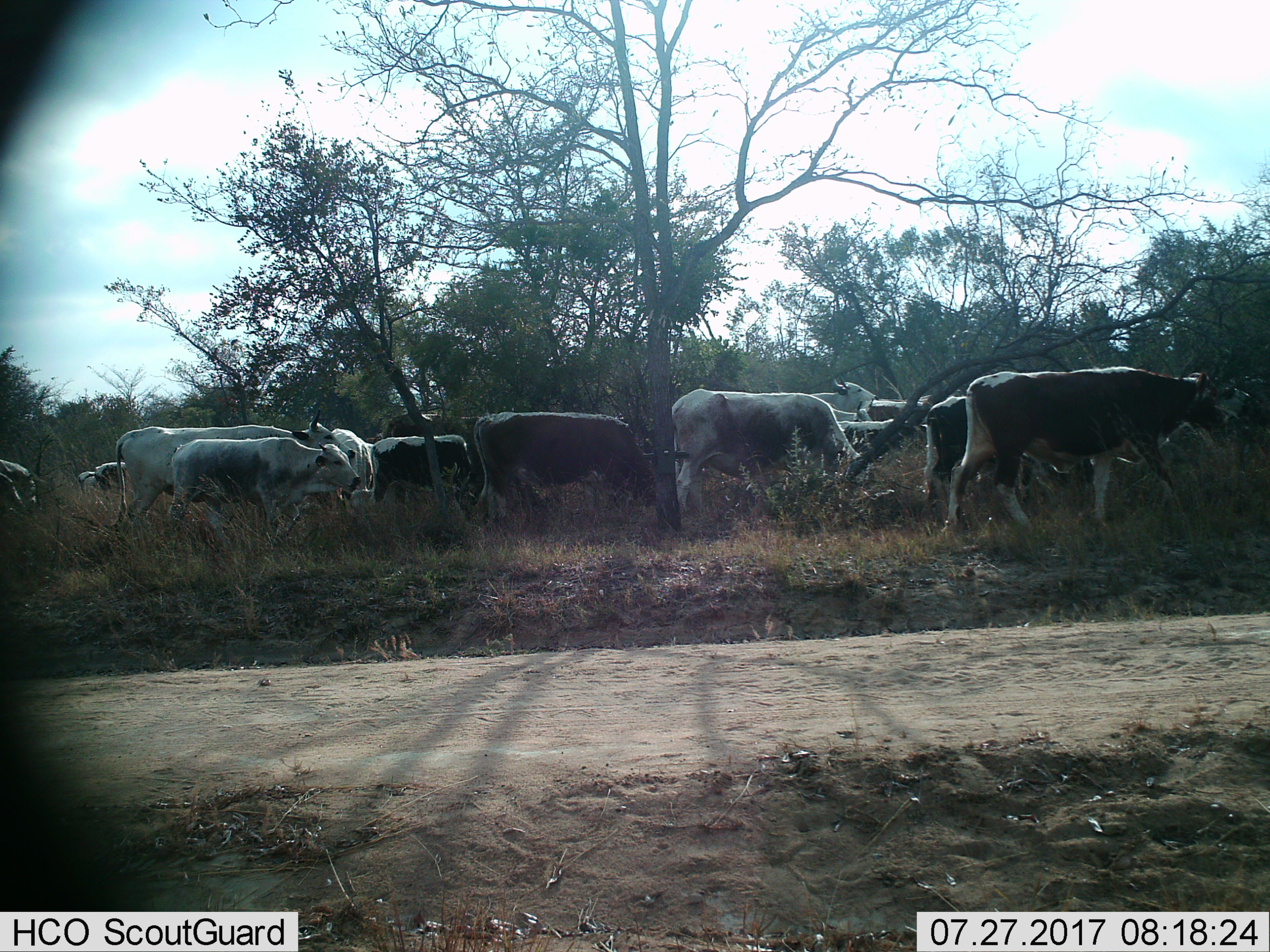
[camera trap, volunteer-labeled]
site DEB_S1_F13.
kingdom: Animalia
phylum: Chordata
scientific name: Vertebrata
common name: domestic animal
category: domesticanimal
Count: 11-50.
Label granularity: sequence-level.